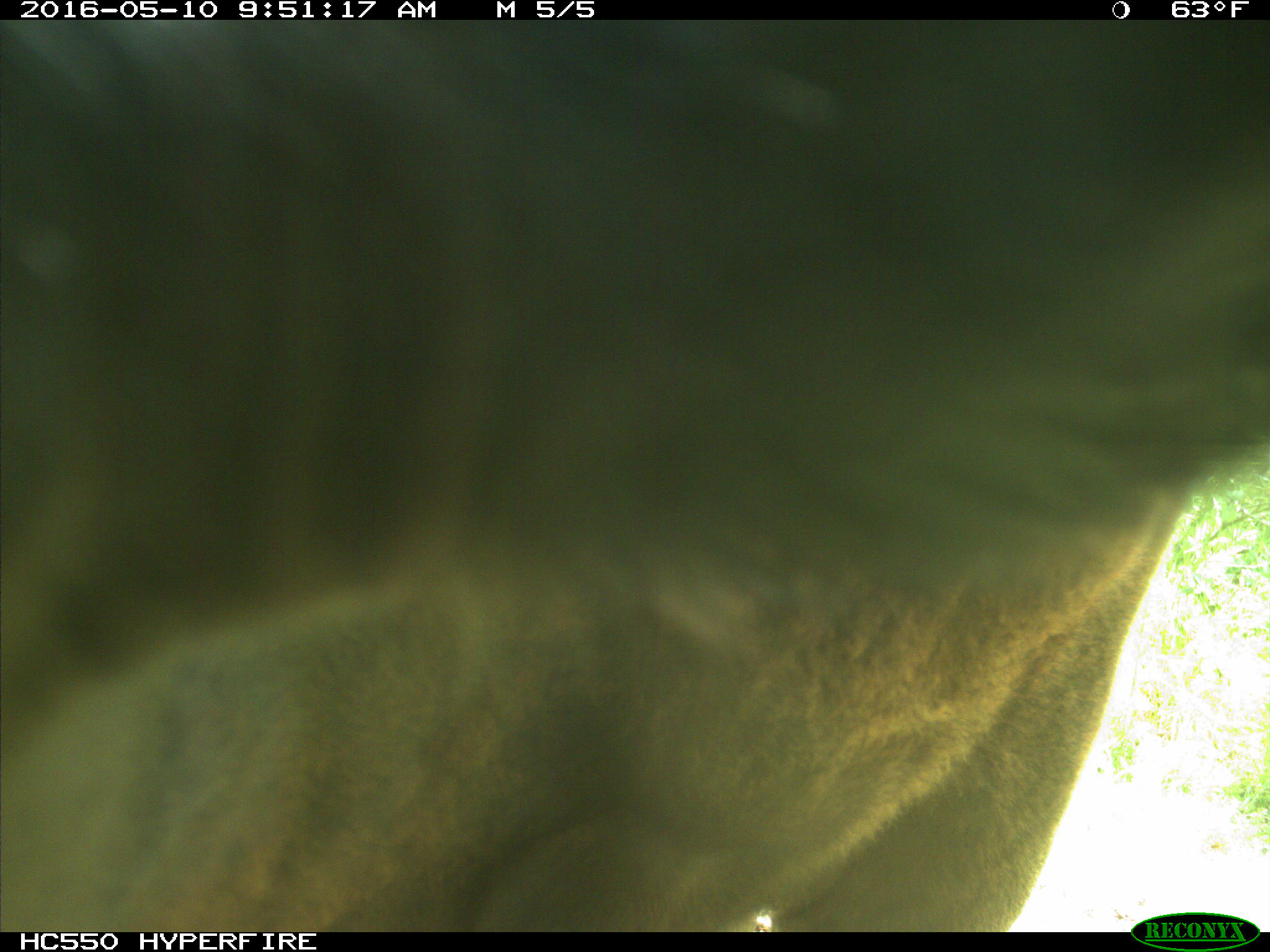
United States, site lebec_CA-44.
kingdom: Animalia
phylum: Chordata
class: Mammalia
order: Artiodactyla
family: Bovidae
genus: Bos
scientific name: Bos taurus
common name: domestic cow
Bos taurus (domestic cow).